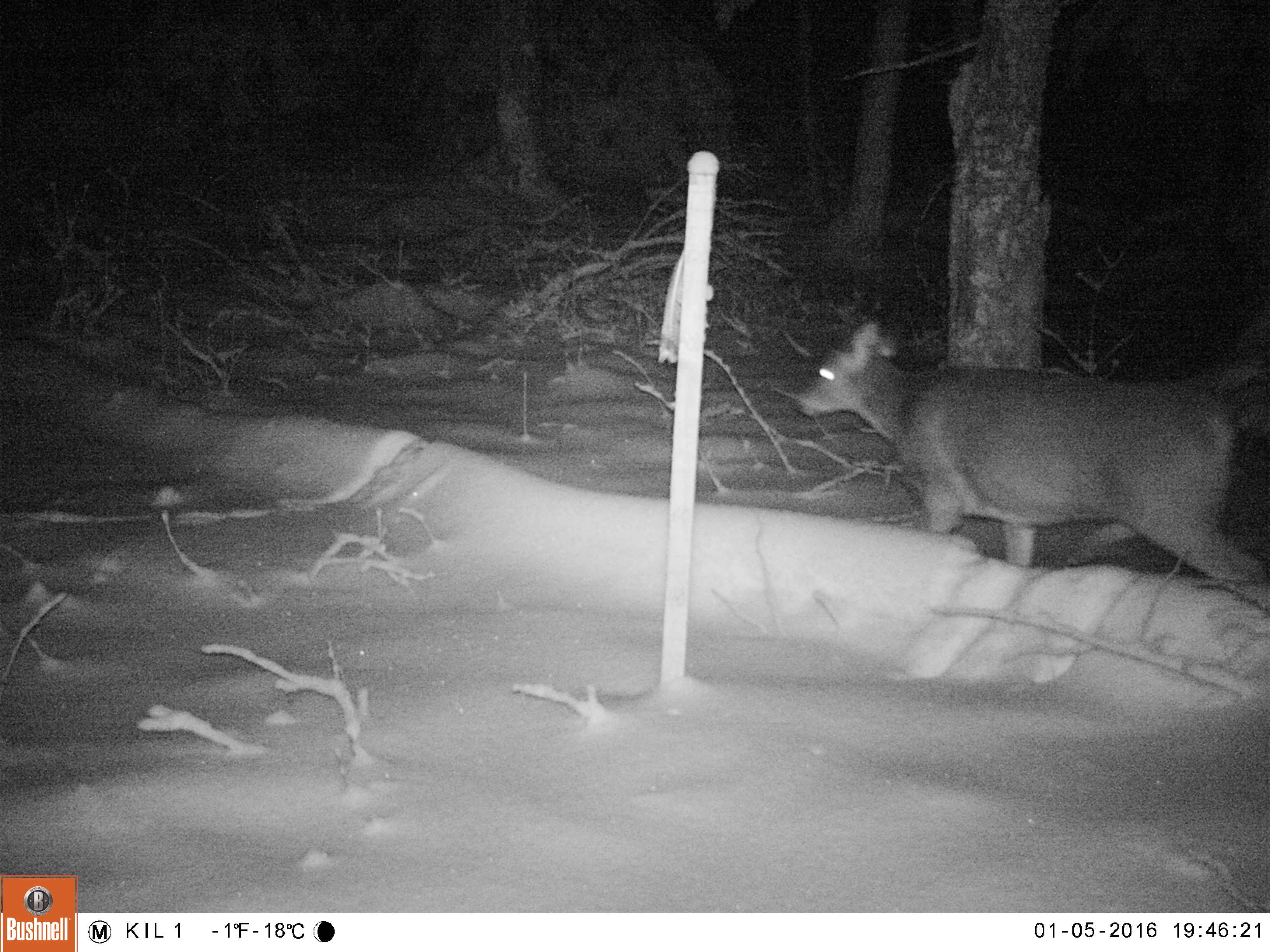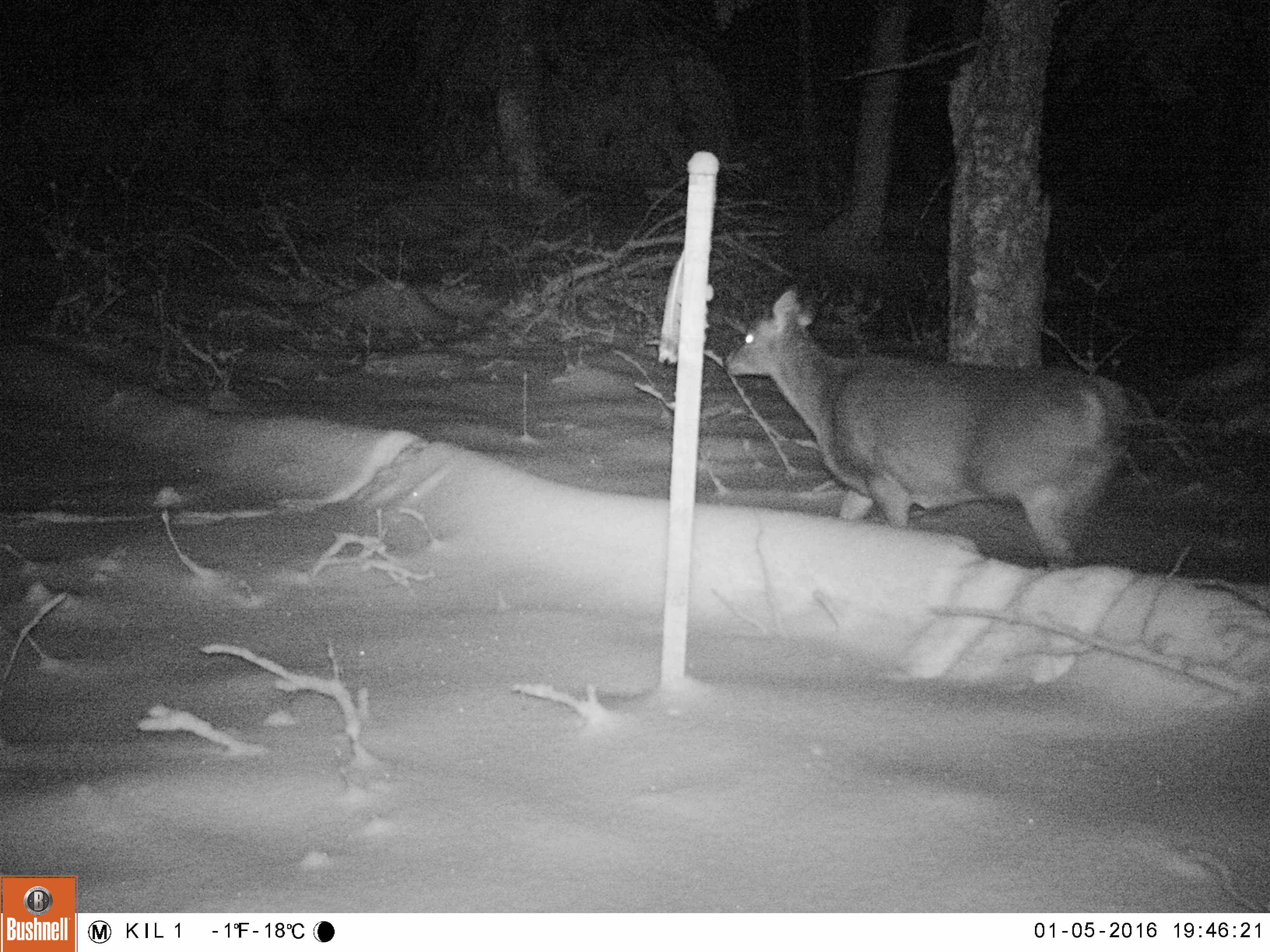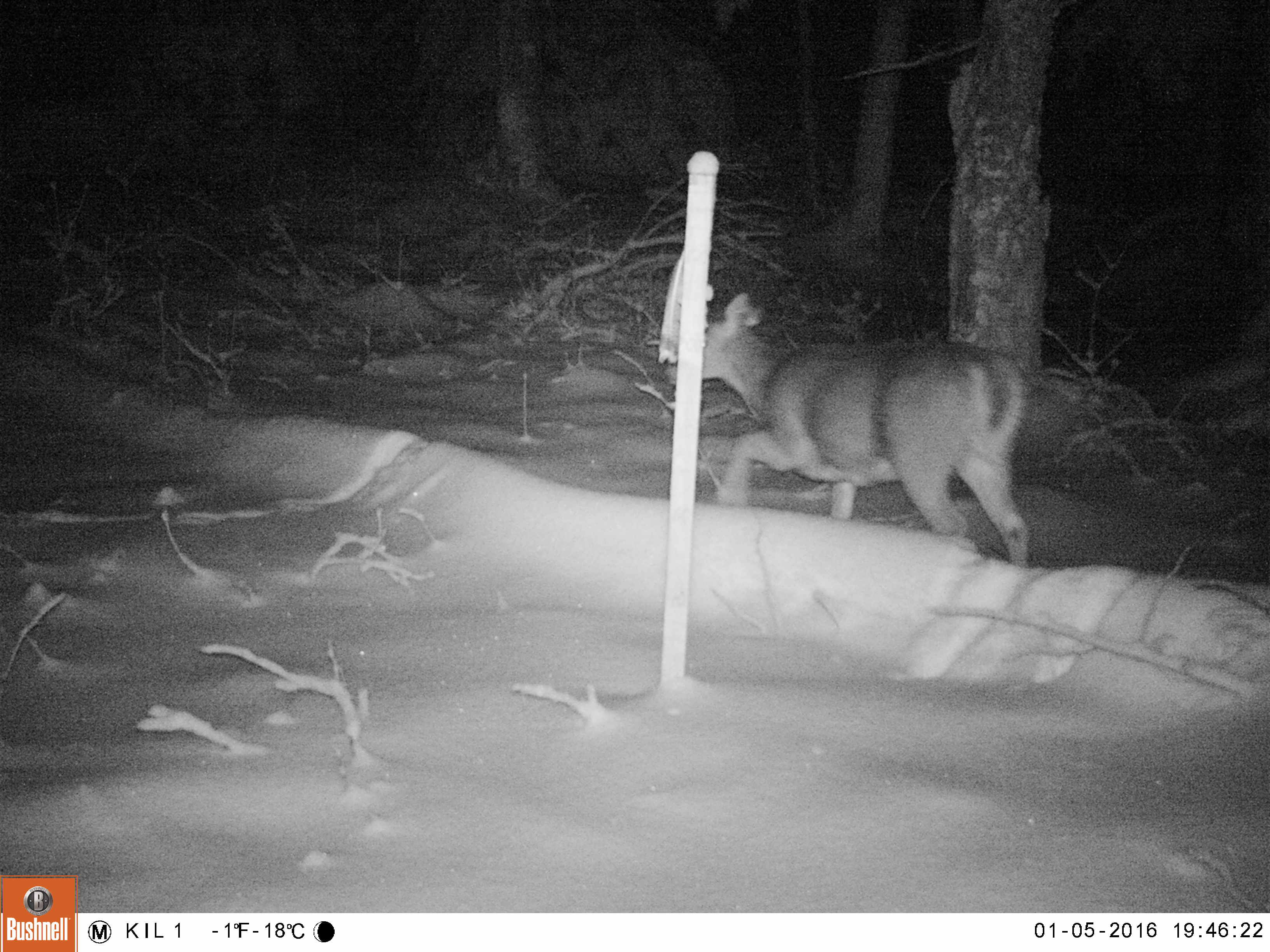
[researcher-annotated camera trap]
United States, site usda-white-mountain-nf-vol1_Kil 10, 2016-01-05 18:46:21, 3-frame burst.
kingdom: Animalia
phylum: Chordata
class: Mammalia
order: Artiodactyla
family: Cervidae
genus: Odocoileus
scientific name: Odocoileus virginianus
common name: white-tailed deer